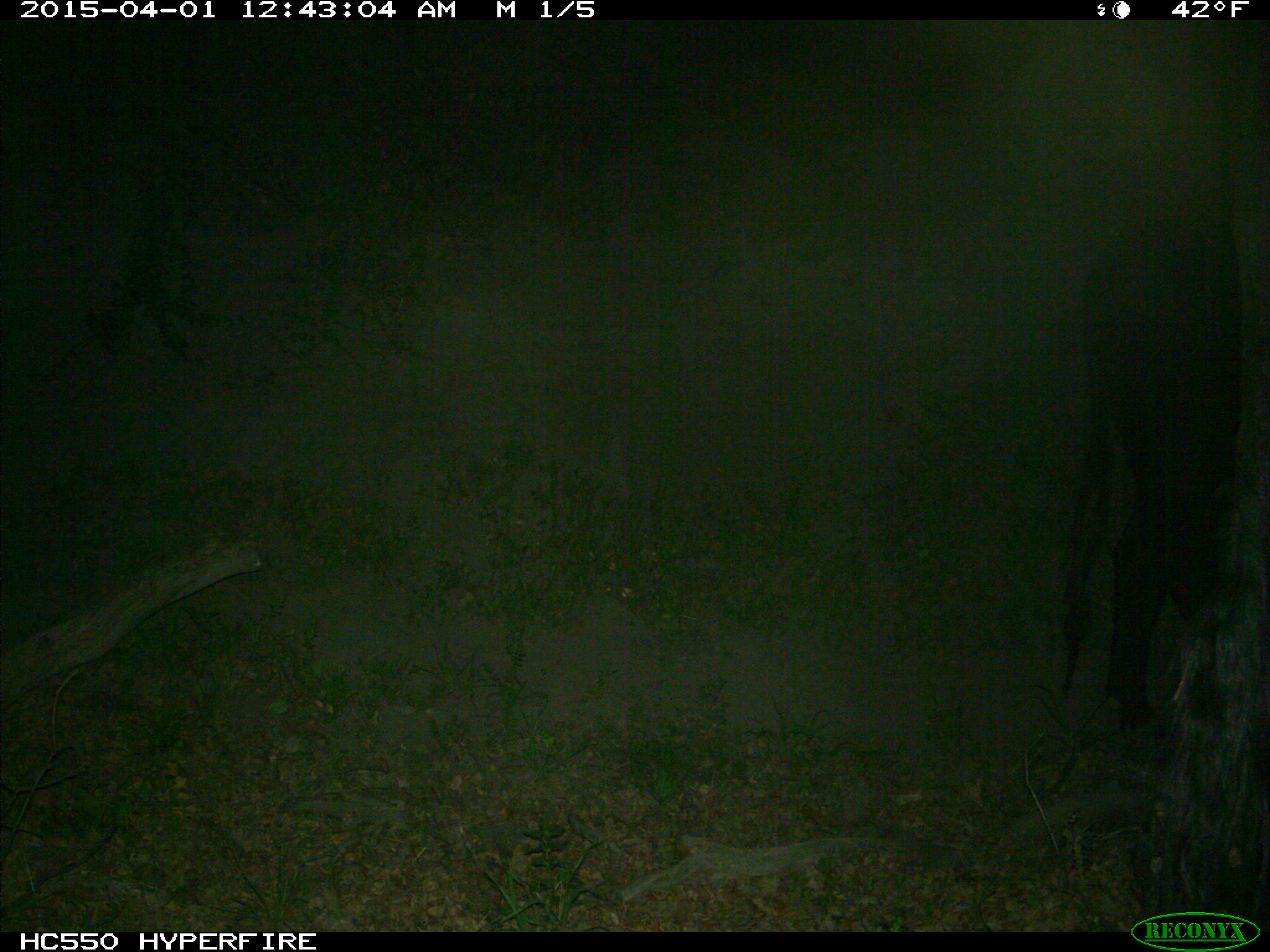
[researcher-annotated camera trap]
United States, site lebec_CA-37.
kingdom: Animalia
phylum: Chordata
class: Mammalia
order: Artiodactyla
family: Bovidae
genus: Bos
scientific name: Bos taurus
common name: domestic cow